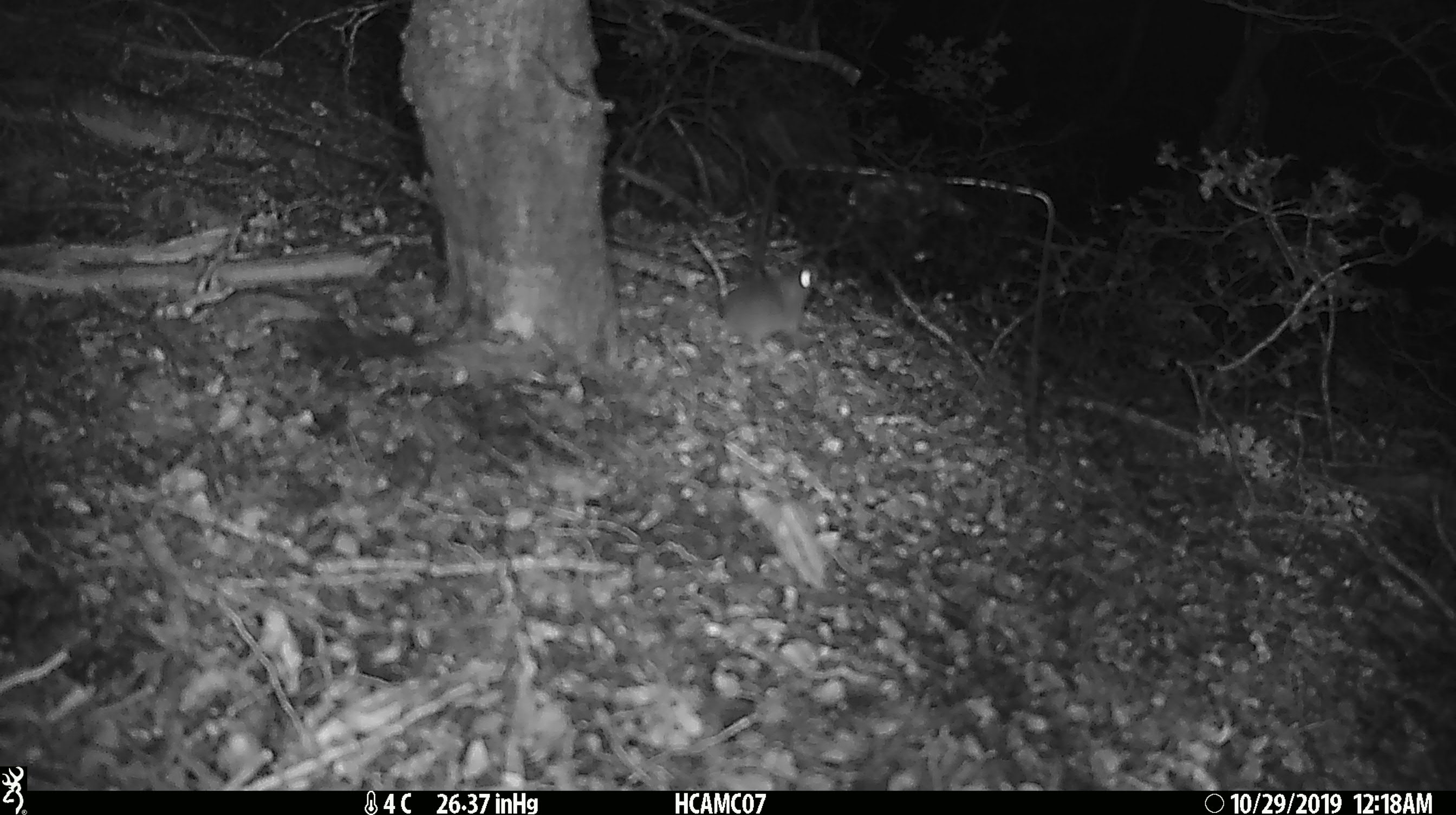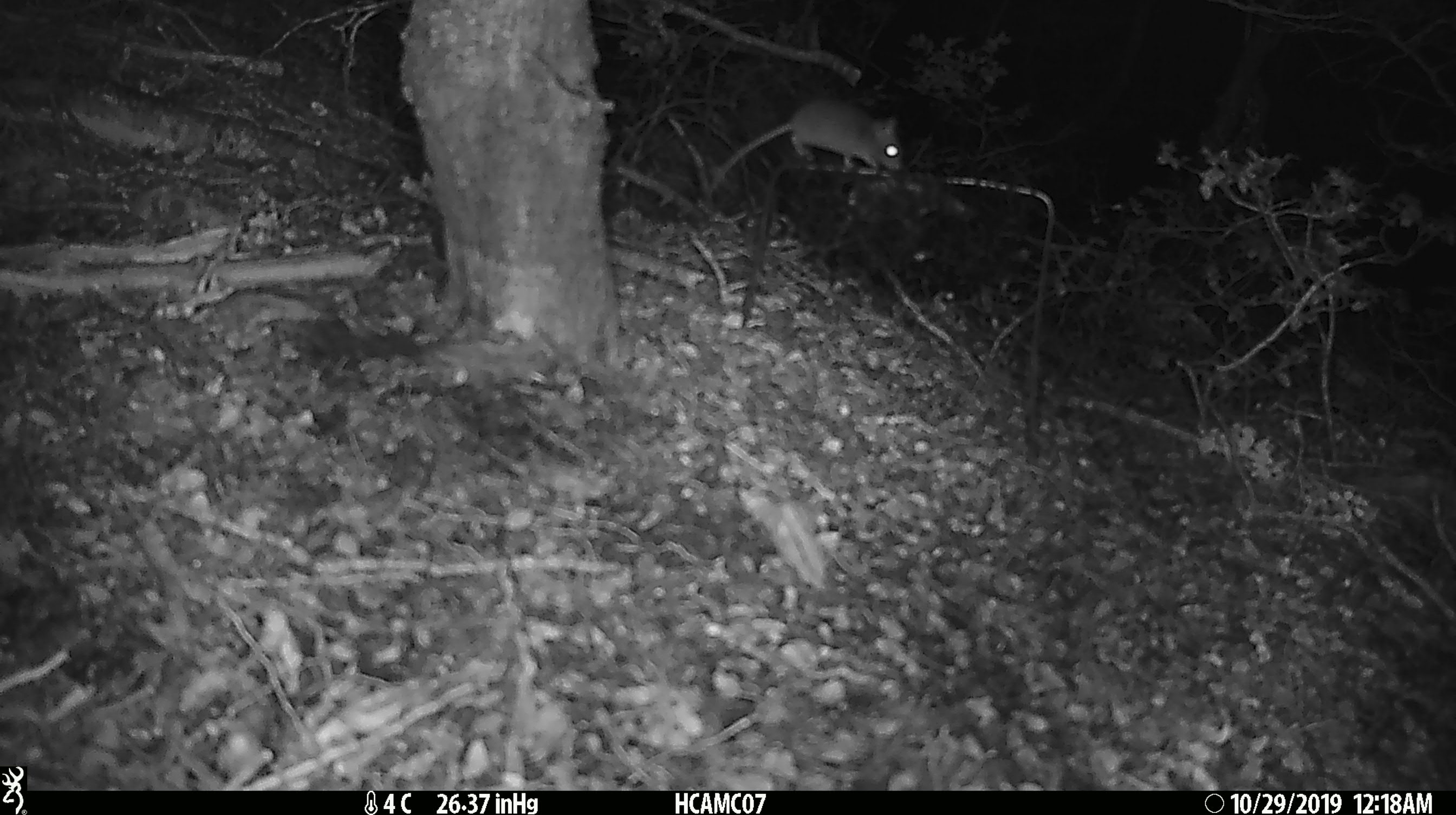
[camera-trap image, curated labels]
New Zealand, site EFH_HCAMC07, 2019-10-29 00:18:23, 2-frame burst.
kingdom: Animalia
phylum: Chordata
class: Mammalia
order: Rodentia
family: Muridae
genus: Mus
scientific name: Mus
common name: mouse